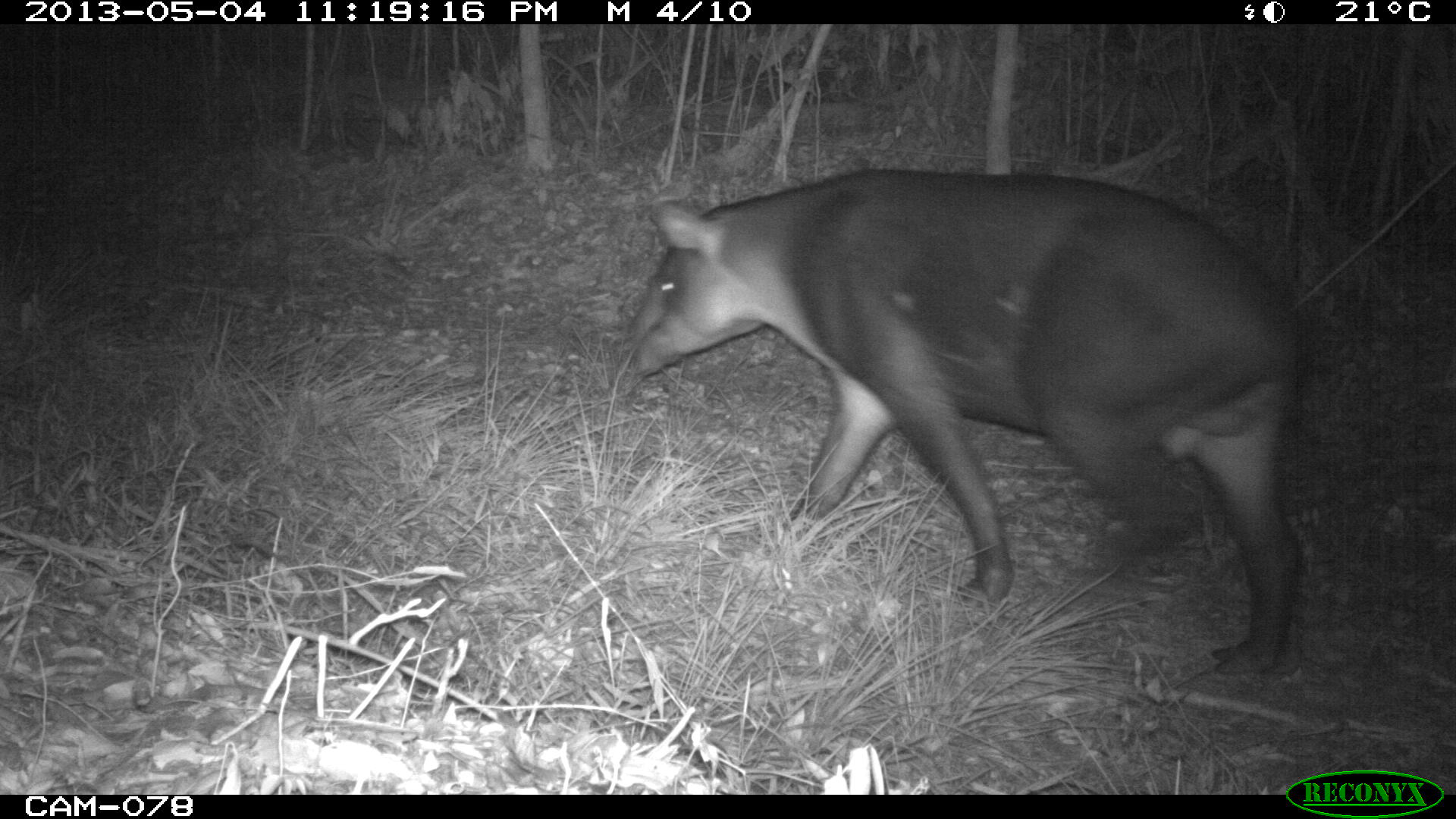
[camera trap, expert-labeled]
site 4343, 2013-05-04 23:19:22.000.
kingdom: Animalia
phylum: Chordata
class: Mammalia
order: Perissodactyla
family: Tapiridae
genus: Tapirus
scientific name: Tapirus bairdii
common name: baird's tapir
Tapirus bairdii (baird's tapir), count 1, sex male.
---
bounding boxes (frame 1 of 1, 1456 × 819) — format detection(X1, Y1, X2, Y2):
tapirus bairdii: detection(617, 163, 1309, 675)